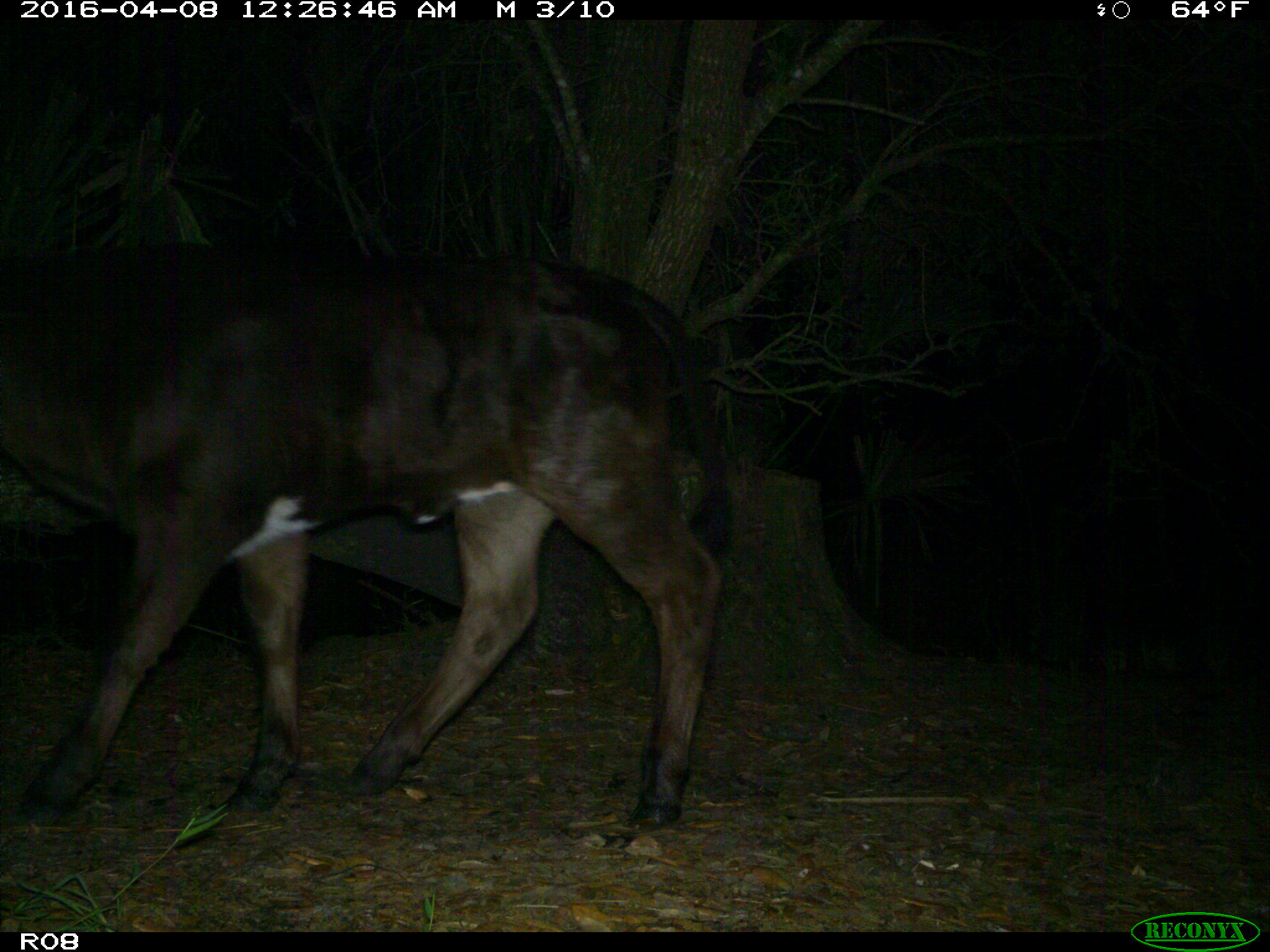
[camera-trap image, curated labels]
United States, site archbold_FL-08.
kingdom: Animalia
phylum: Chordata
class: Mammalia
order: Artiodactyla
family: Bovidae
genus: Bos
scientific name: Bos taurus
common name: domestic cow